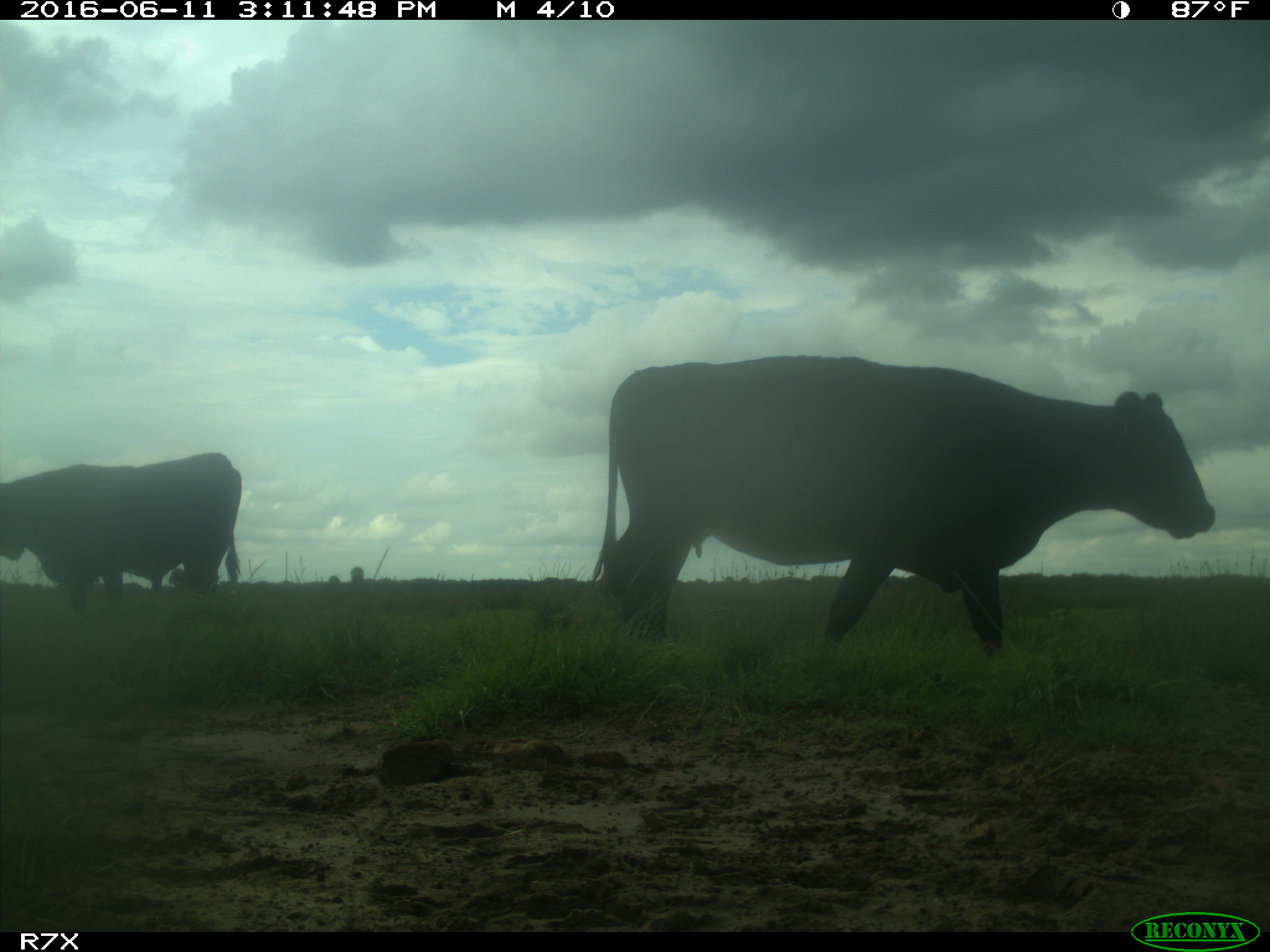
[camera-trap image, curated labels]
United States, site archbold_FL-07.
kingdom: Animalia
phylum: Chordata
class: Mammalia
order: Artiodactyla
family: Bovidae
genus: Bos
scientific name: Bos taurus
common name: domestic cow